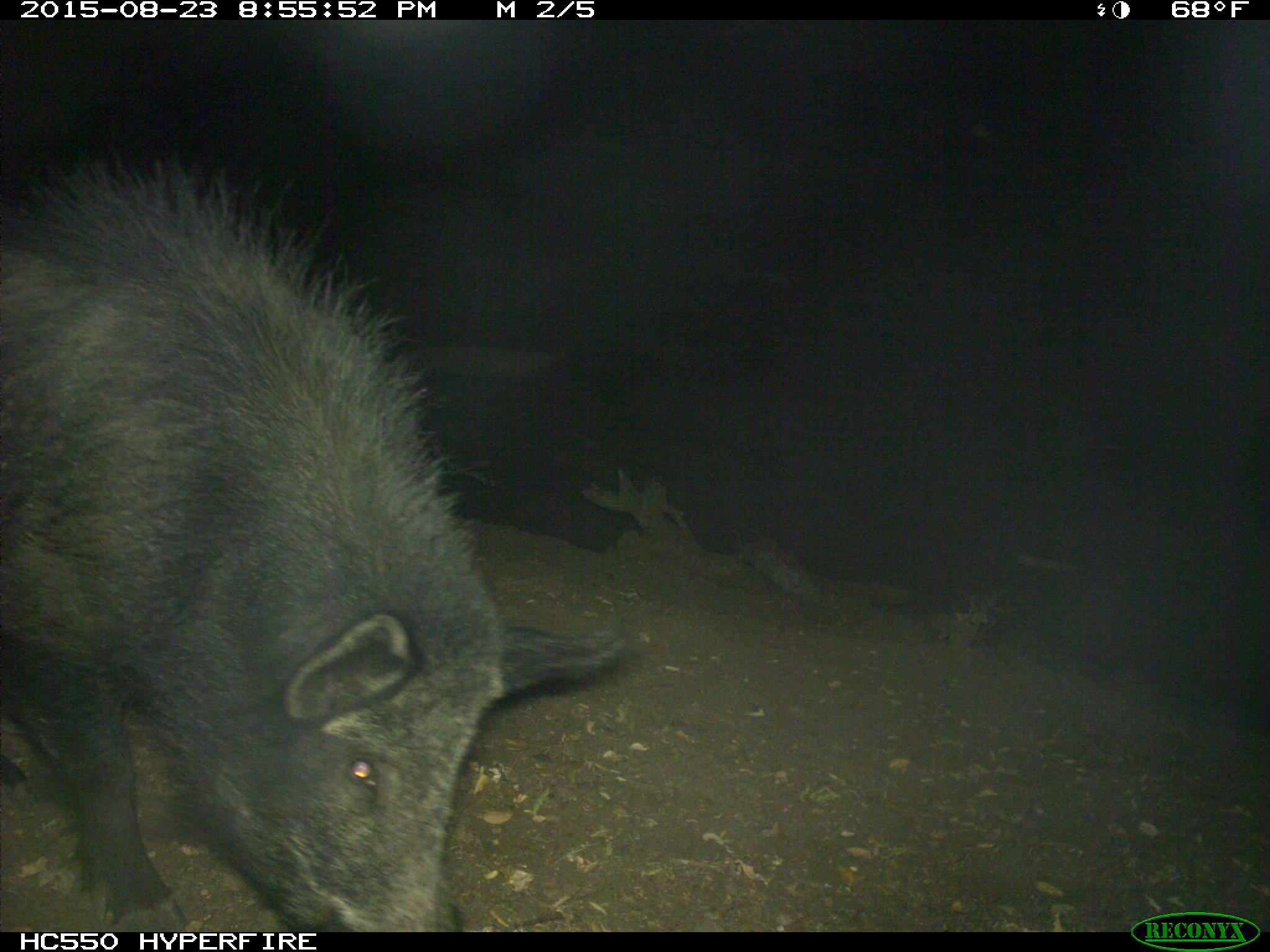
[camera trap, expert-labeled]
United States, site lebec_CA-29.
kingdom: Animalia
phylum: Chordata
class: Mammalia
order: Artiodactyla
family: Suidae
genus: Sus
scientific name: Sus scrofa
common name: wild boar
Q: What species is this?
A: Sus scrofa (wild boar).